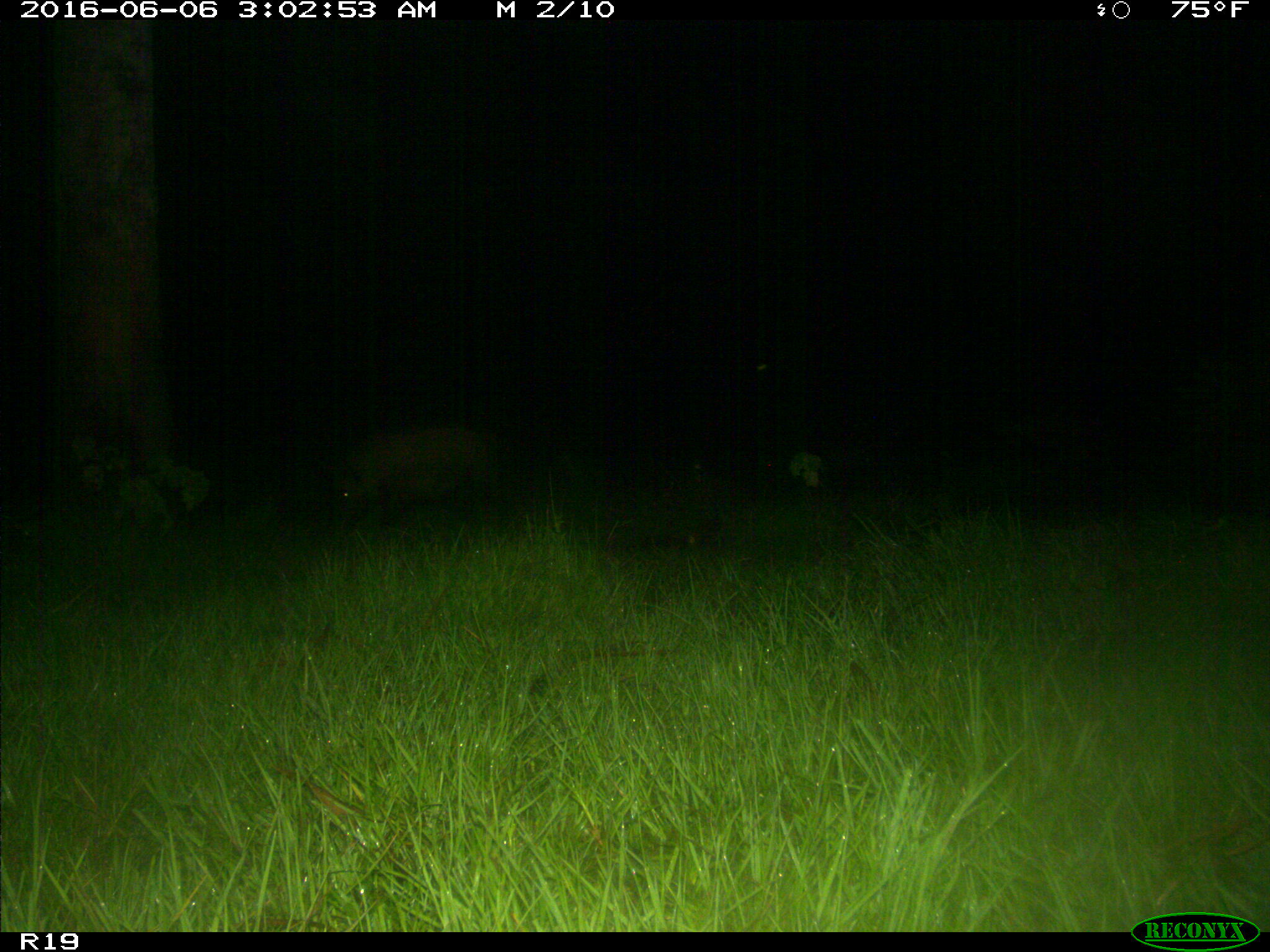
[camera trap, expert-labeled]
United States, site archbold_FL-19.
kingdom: Animalia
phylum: Chordata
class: Mammalia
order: Artiodactyla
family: Suidae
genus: Sus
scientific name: Sus scrofa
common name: wild boar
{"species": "Sus scrofa (wild boar)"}